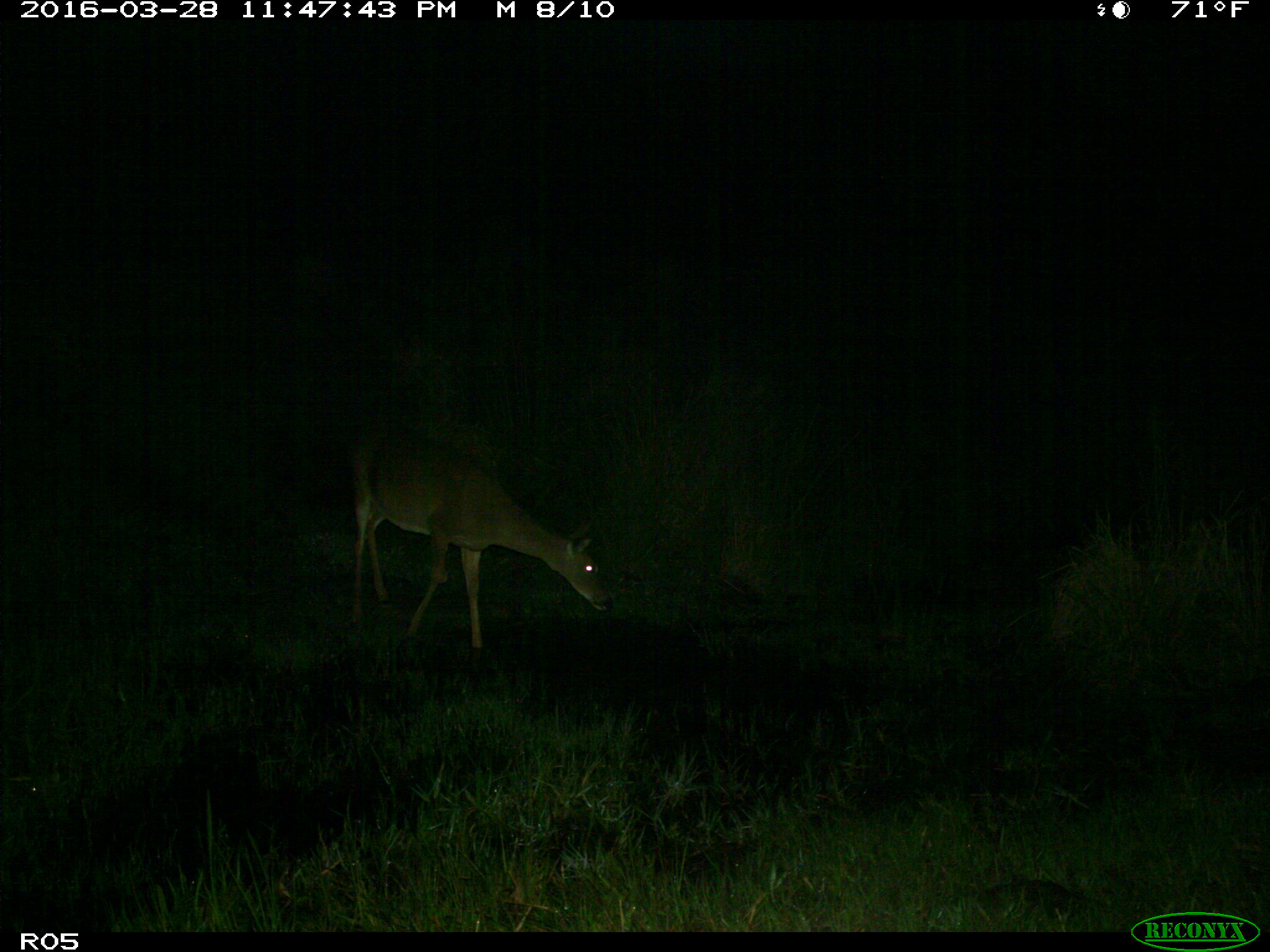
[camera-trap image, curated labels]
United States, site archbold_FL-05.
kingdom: Animalia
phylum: Chordata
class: Mammalia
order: Artiodactyla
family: Cervidae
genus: Odocoileus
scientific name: Odocoileus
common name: deer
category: unidentified deer